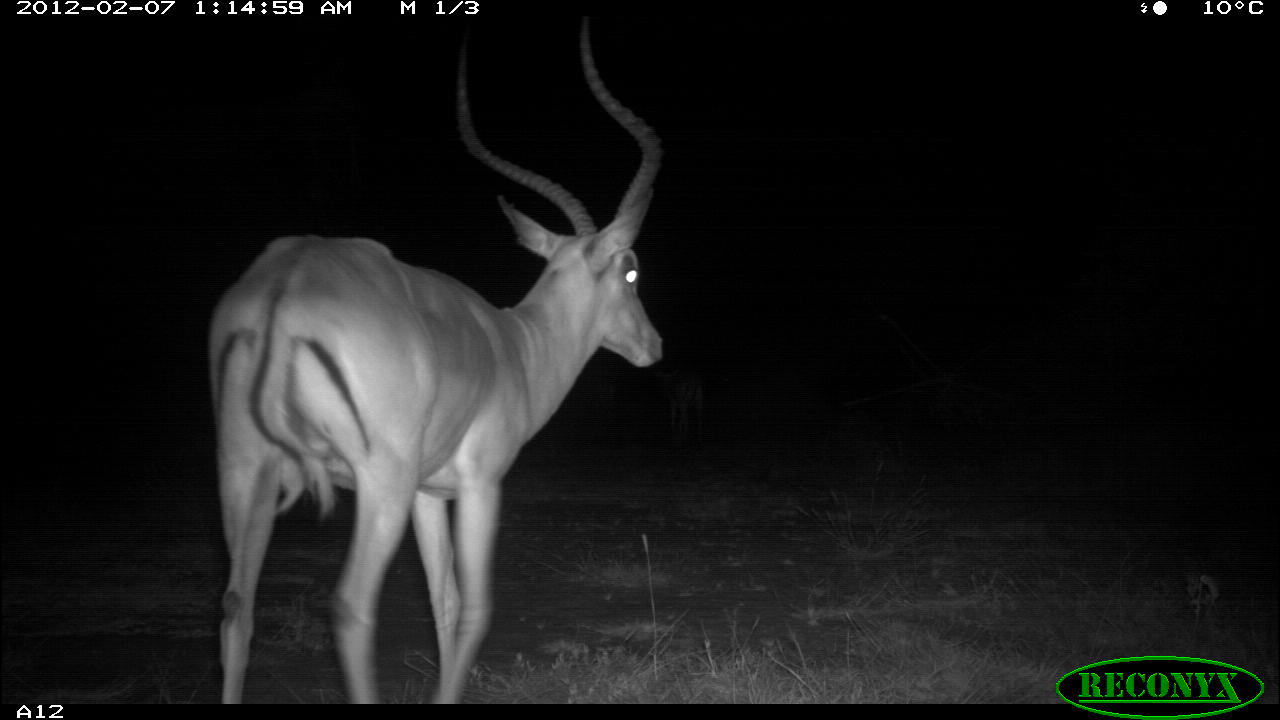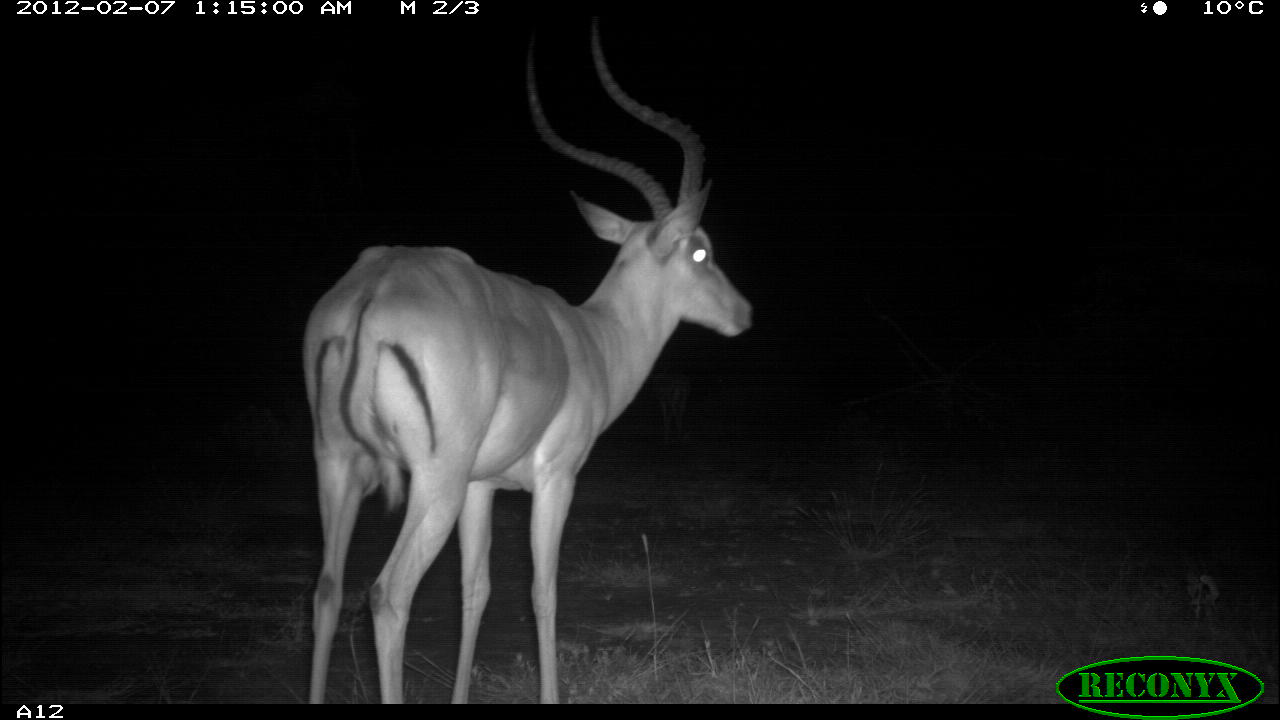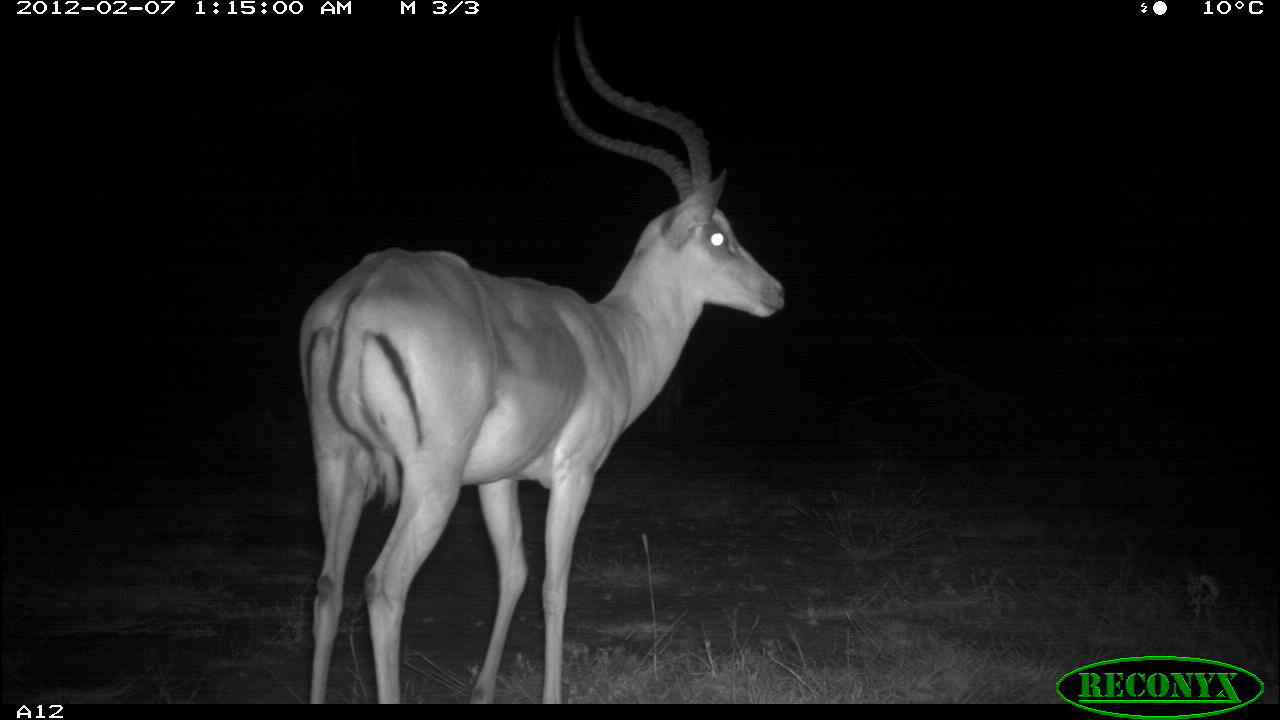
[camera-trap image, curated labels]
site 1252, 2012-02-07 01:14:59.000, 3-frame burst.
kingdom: Animalia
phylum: Chordata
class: Mammalia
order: Artiodactyla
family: Bovidae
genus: Aepyceros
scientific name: Aepyceros melampus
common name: impala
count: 1